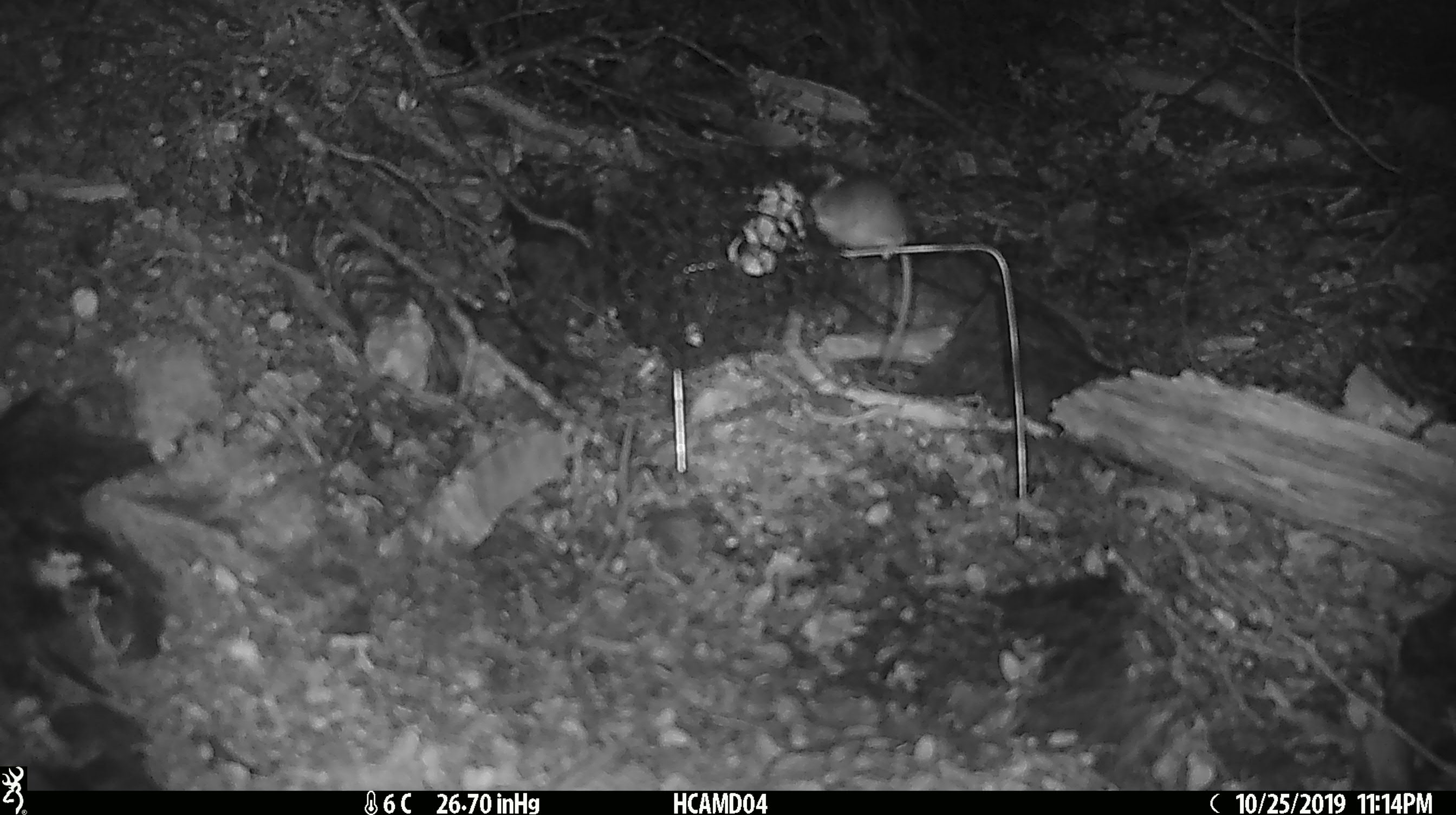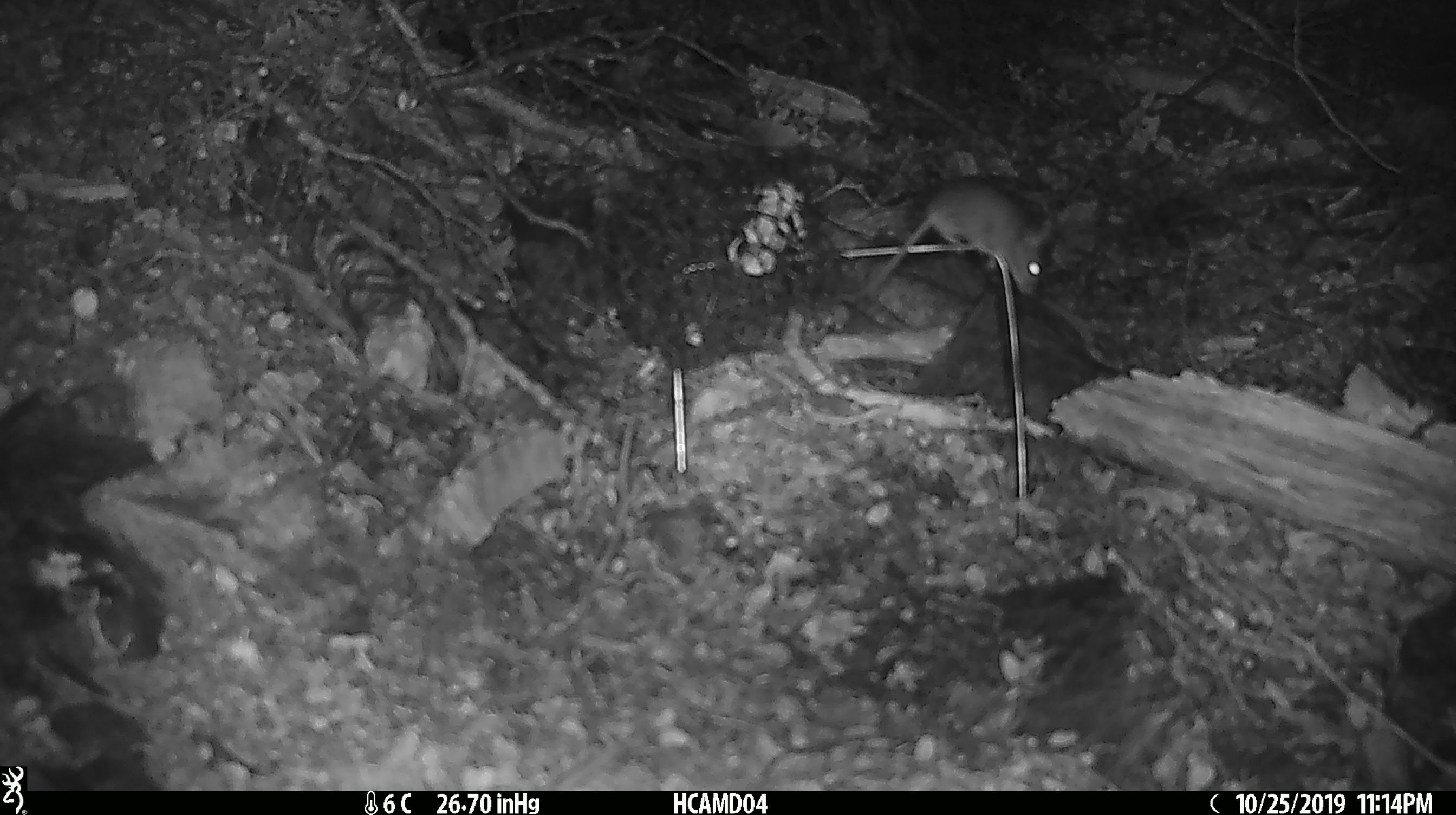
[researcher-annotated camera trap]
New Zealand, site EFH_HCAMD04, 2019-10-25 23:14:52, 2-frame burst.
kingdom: Animalia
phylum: Chordata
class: Mammalia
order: Rodentia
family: Muridae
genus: Mus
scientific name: Mus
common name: mouse